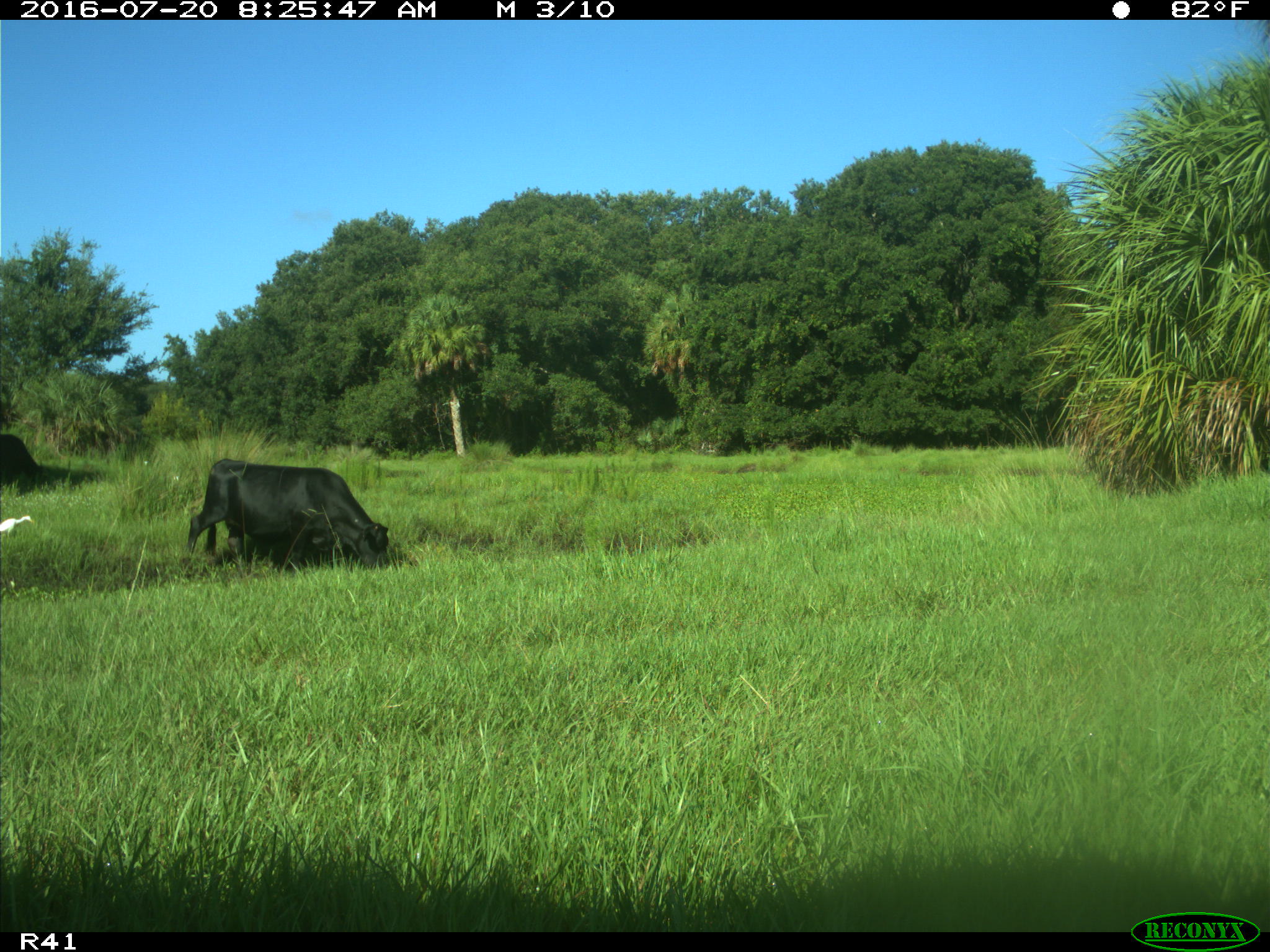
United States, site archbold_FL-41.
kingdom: Animalia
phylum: Chordata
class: Mammalia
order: Artiodactyla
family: Bovidae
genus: Bos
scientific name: Bos taurus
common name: domestic cow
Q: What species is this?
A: Bos taurus (domestic cow).